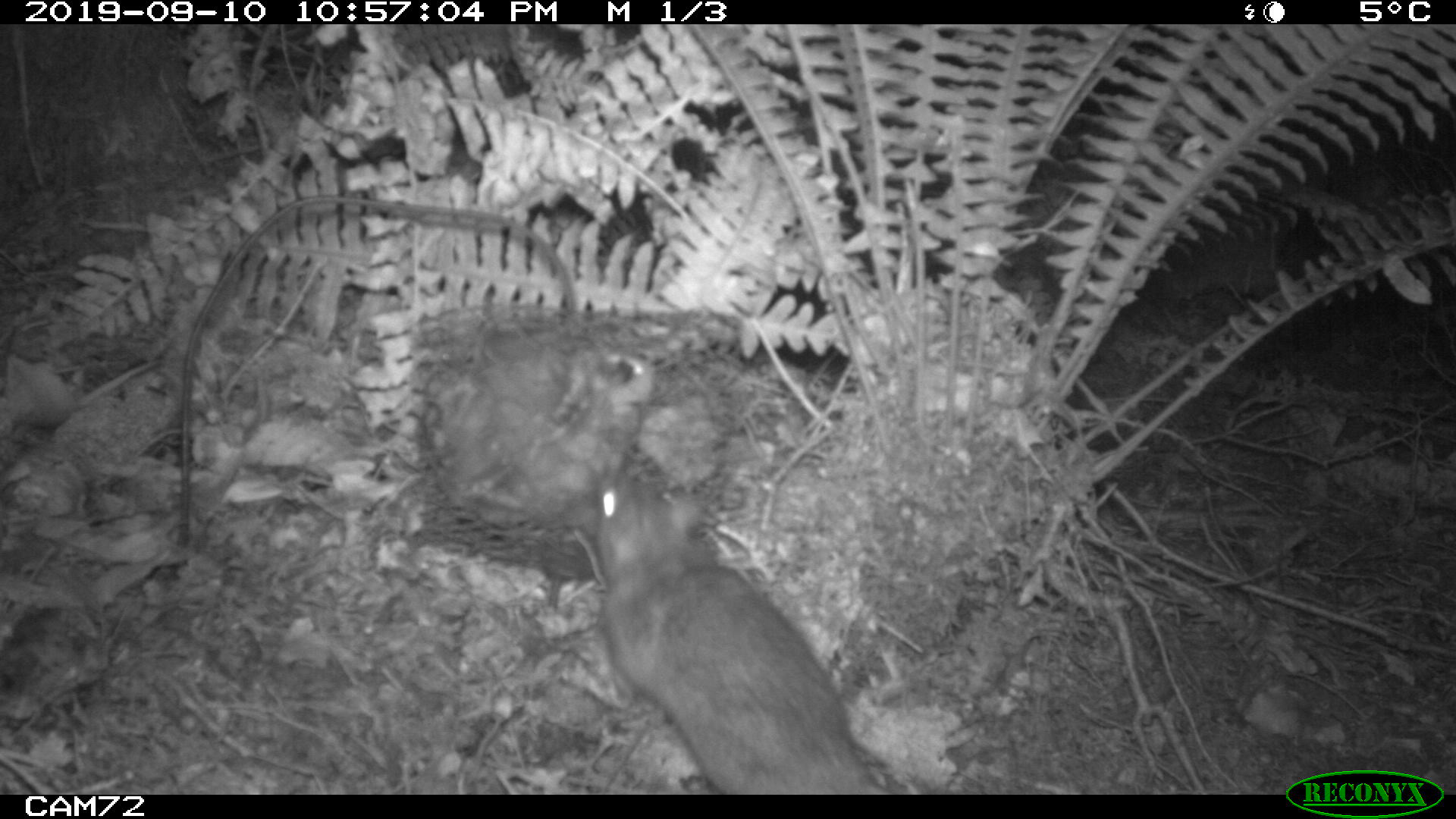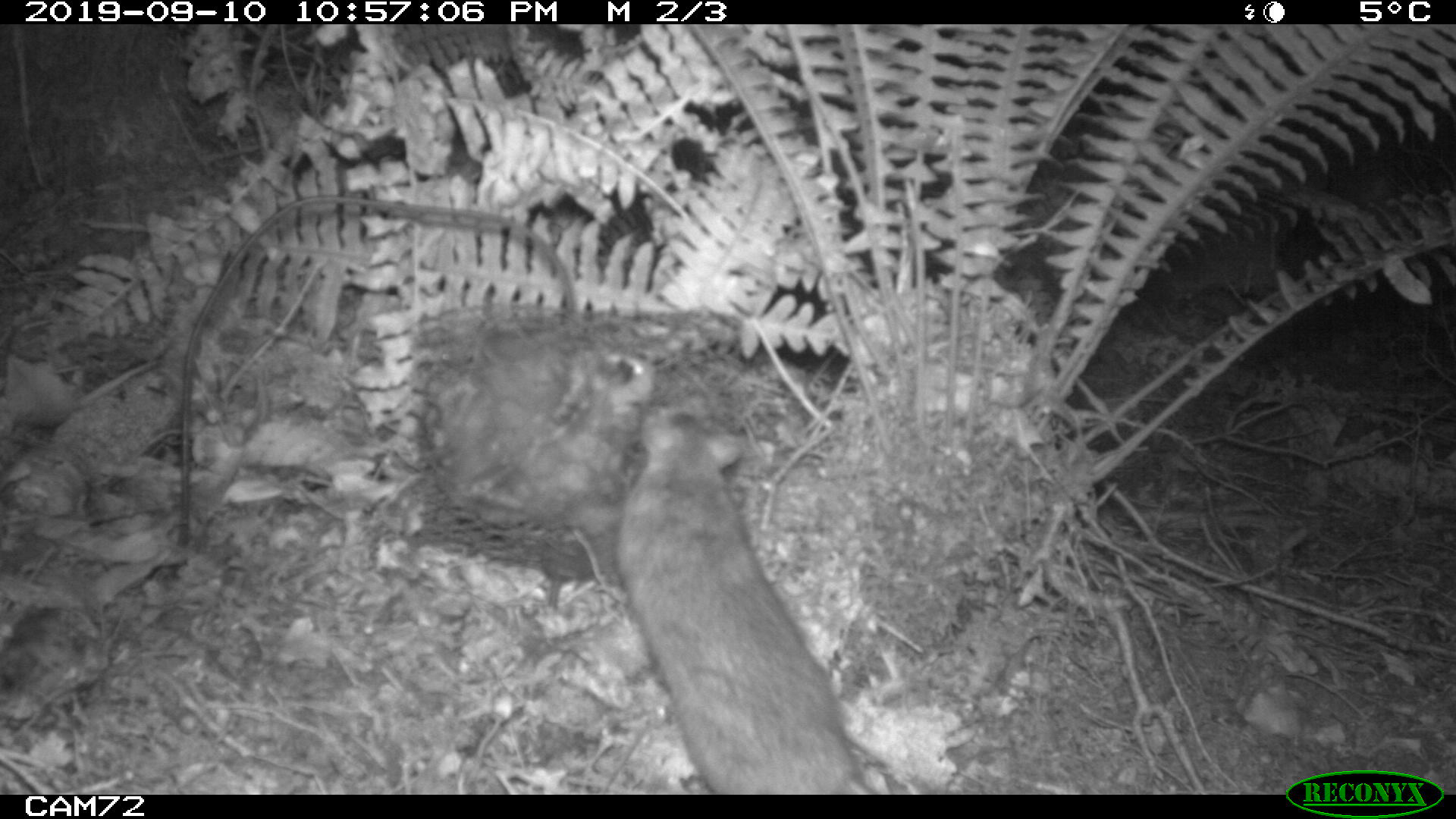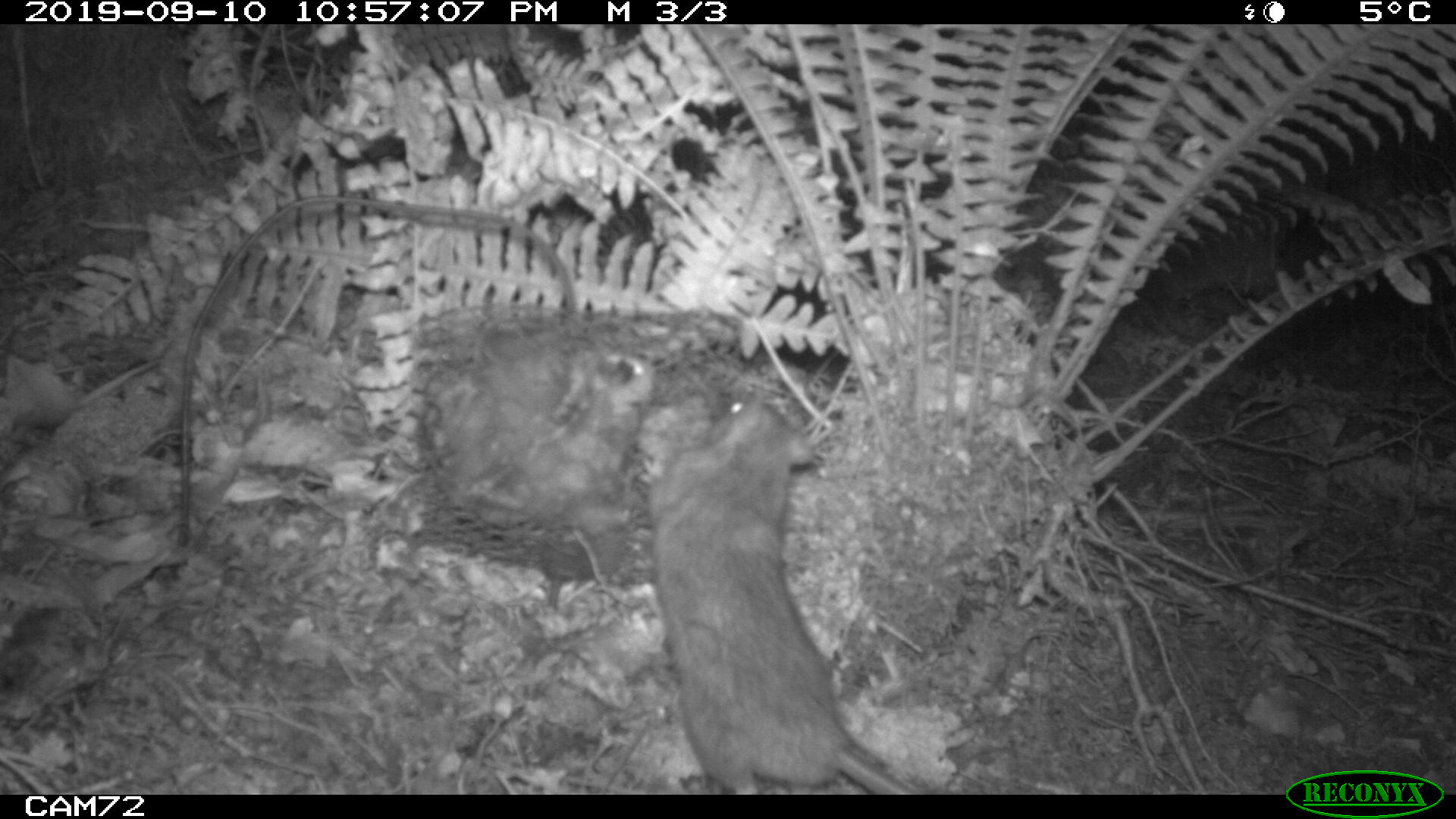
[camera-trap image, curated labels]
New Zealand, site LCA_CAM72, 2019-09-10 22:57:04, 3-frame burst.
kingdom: Animalia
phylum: Chordata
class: Mammalia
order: Rodentia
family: Muridae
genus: Rattus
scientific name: Rattus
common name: rat